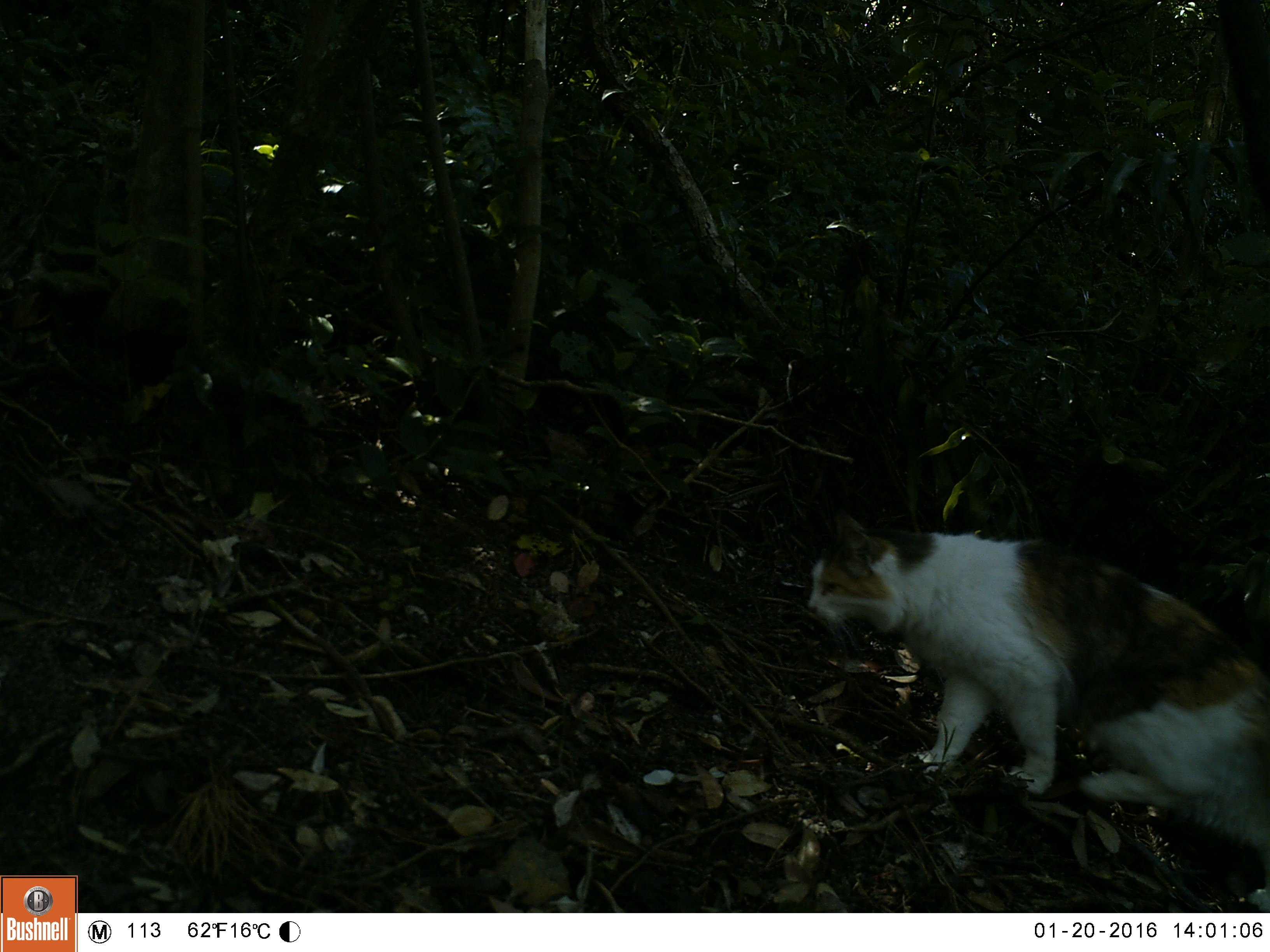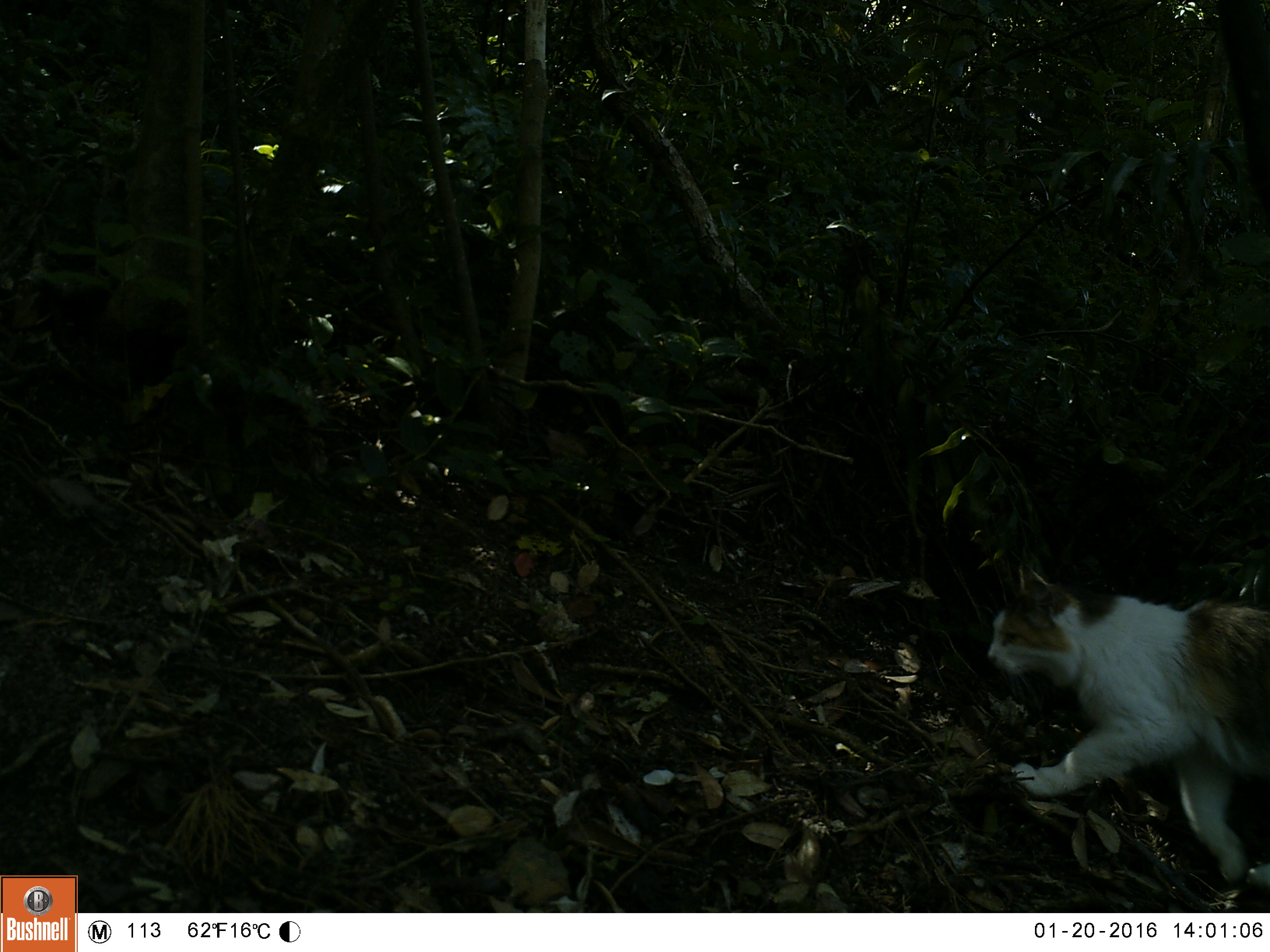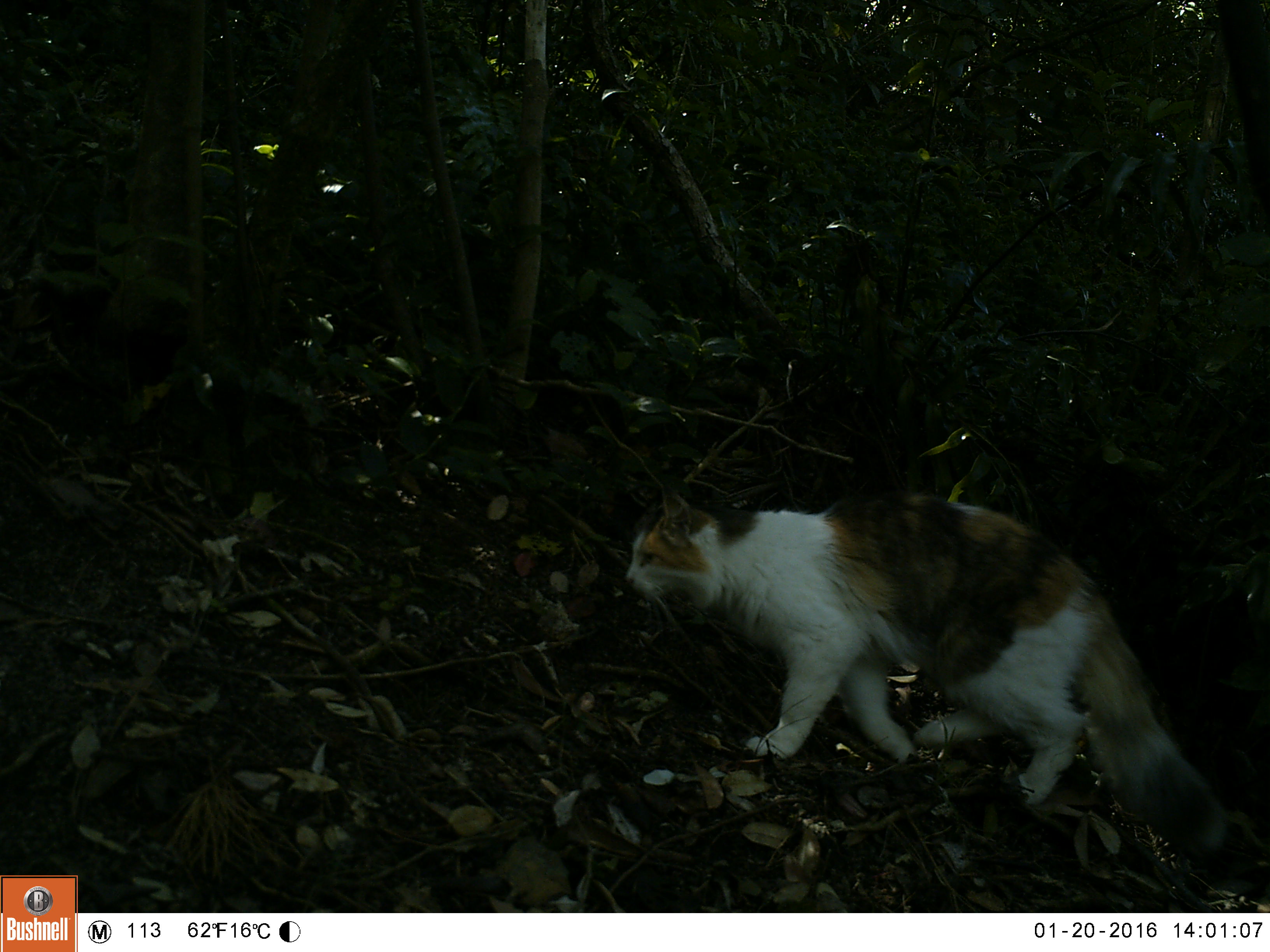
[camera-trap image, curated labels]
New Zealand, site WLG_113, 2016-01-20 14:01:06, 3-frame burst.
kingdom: Animalia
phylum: Chordata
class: Mammalia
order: Carnivora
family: Felidae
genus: Felis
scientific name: Felis catus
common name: domestic cat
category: cat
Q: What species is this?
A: Cat (domestic cat) (Felis catus).